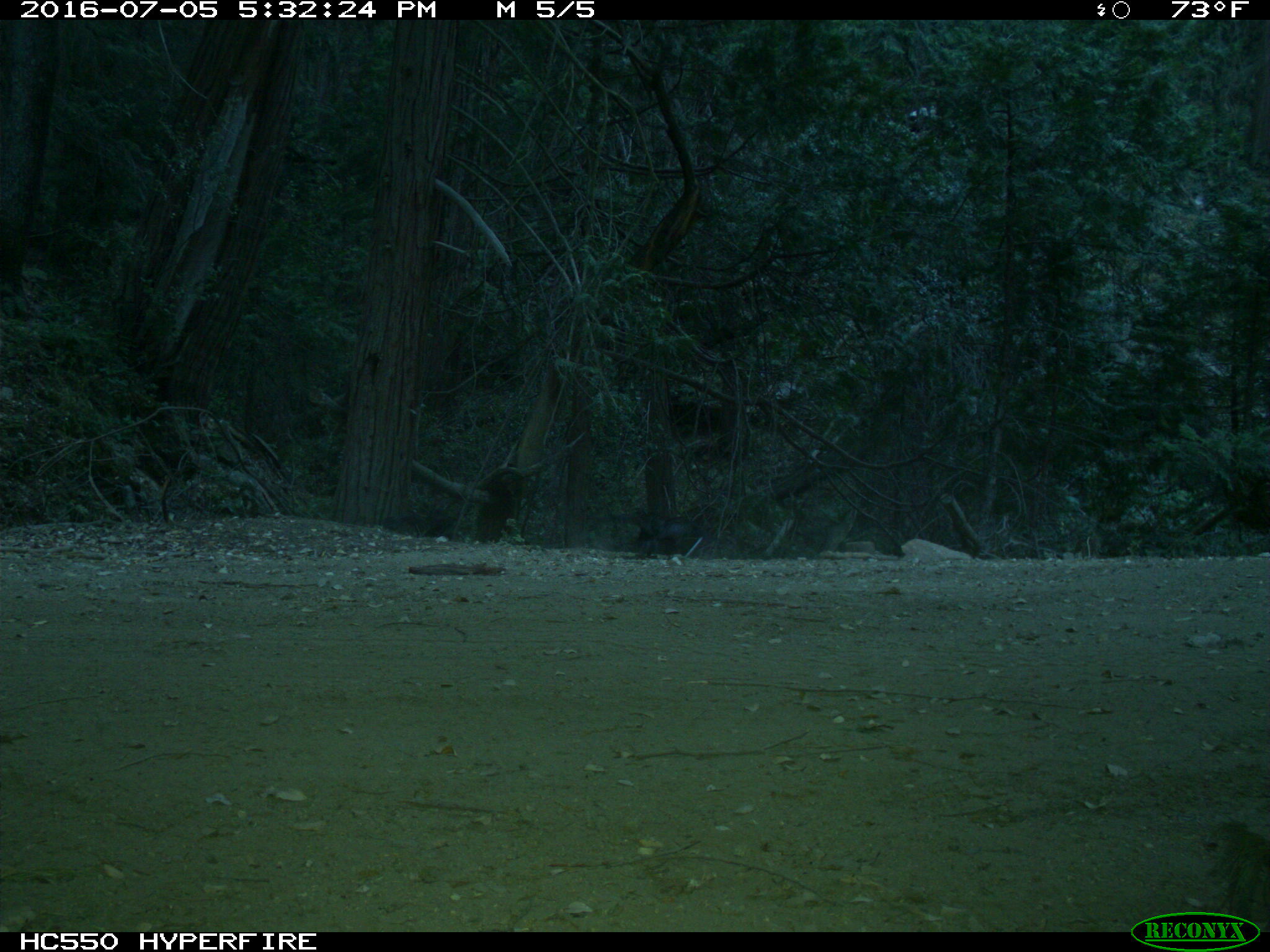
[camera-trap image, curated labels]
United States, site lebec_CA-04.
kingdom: Animalia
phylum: Chordata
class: Aves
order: Passeriformes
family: Corvidae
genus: Corvus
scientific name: Corvus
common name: crows and ravens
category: unidentified corvus